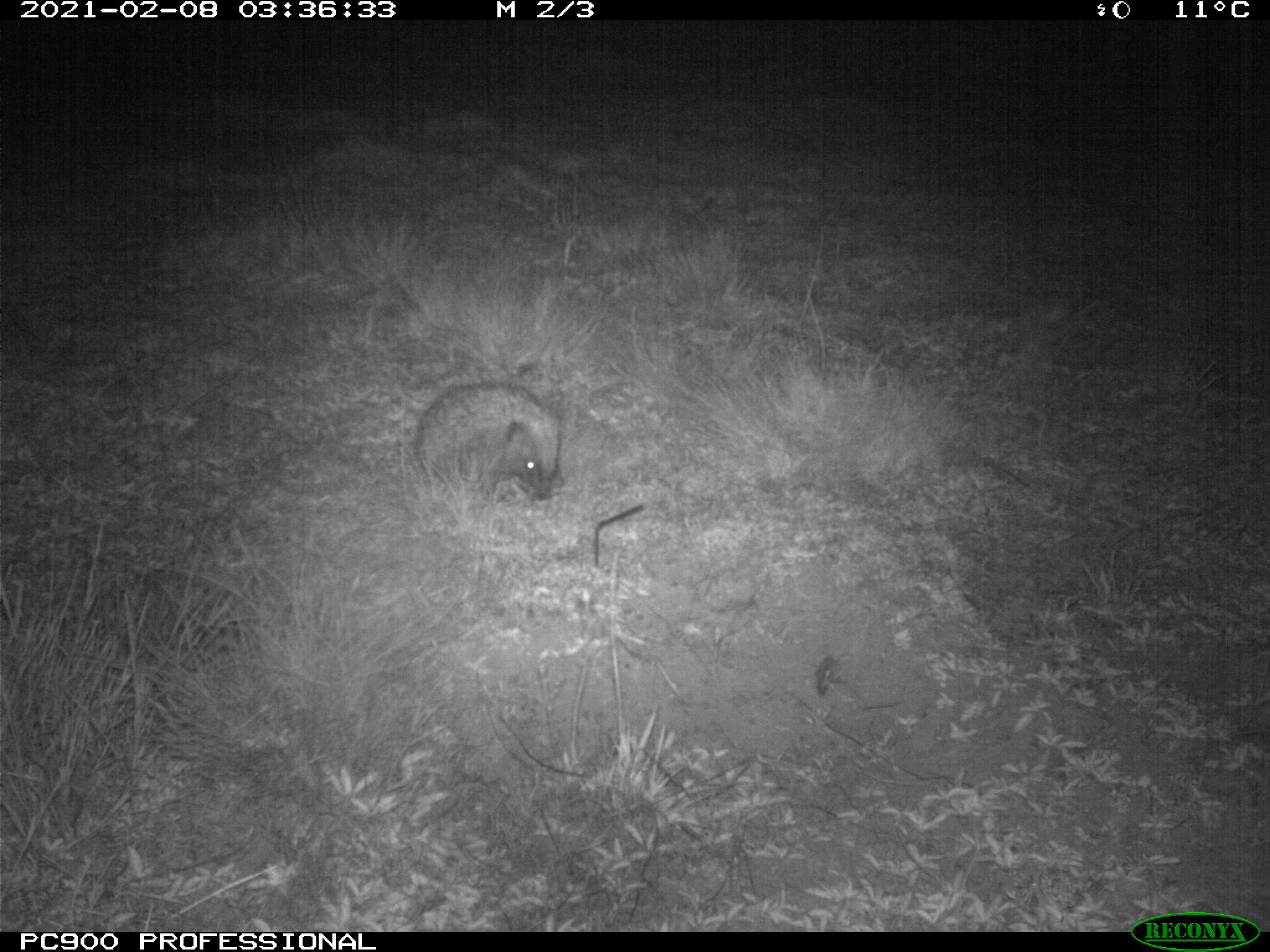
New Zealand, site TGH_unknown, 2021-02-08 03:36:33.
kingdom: Animalia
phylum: Chordata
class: Mammalia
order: Eulipotyphla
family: Erinaceidae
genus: Erinaceus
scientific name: Erinaceus europaeus europaeus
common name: european hedgehog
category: hedgehog